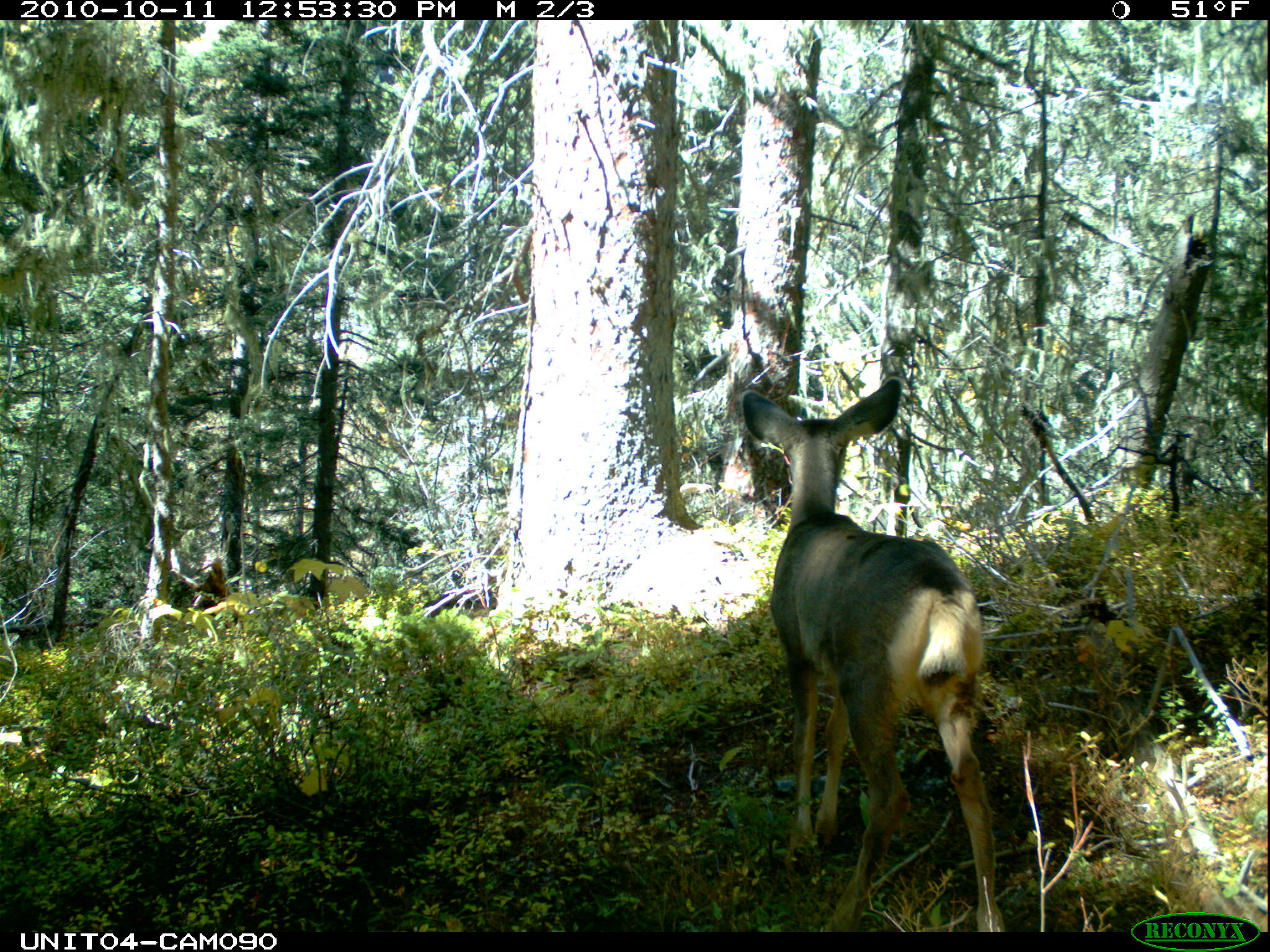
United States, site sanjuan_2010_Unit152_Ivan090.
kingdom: Animalia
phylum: Chordata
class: Mammalia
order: Artiodactyla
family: Cervidae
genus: Odocoileus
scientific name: Odocoileus hemionus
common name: mule deer